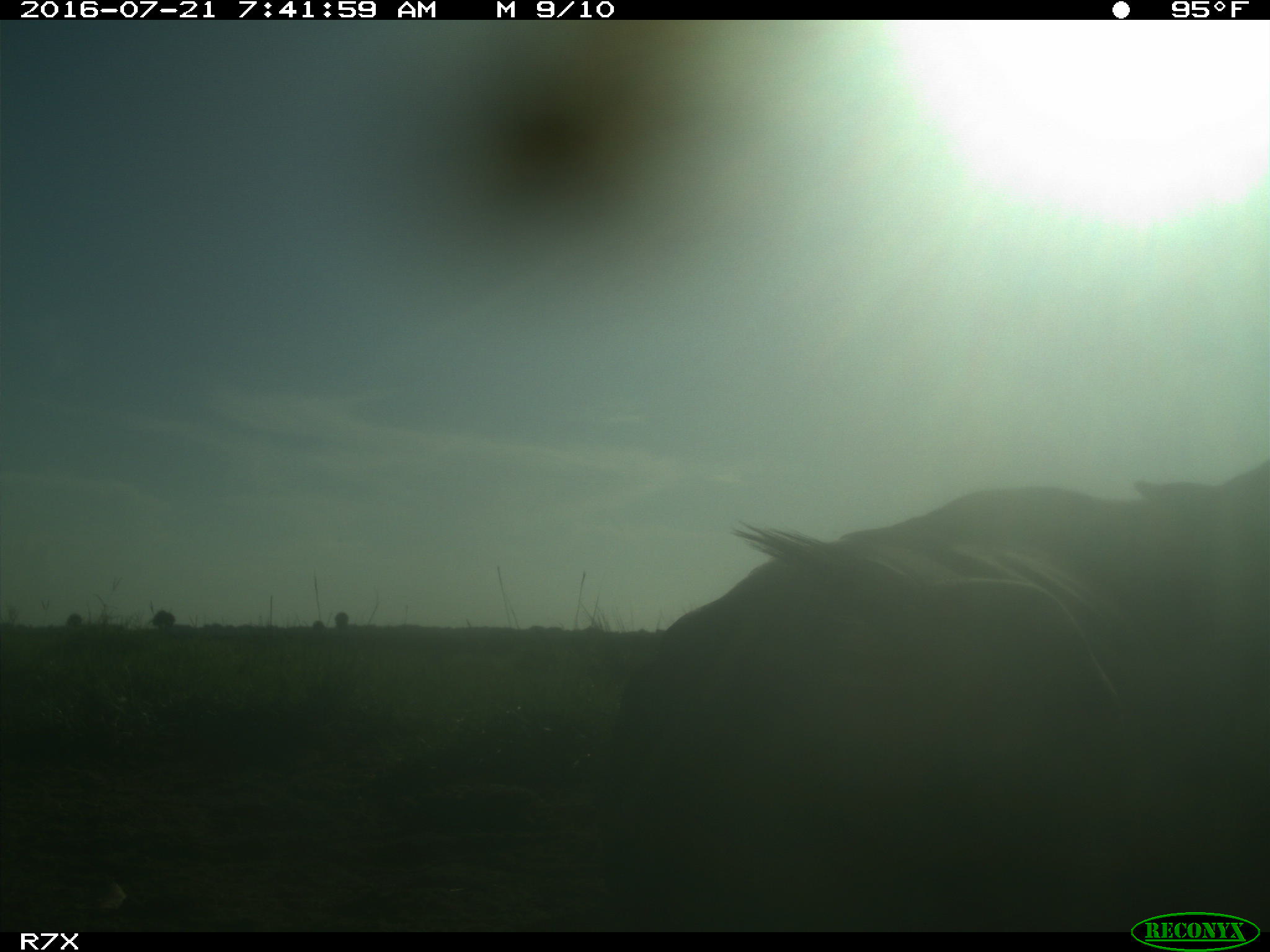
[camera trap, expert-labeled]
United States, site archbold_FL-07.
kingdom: Animalia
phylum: Chordata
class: Mammalia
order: Artiodactyla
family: Bovidae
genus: Bos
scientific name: Bos taurus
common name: domestic cow